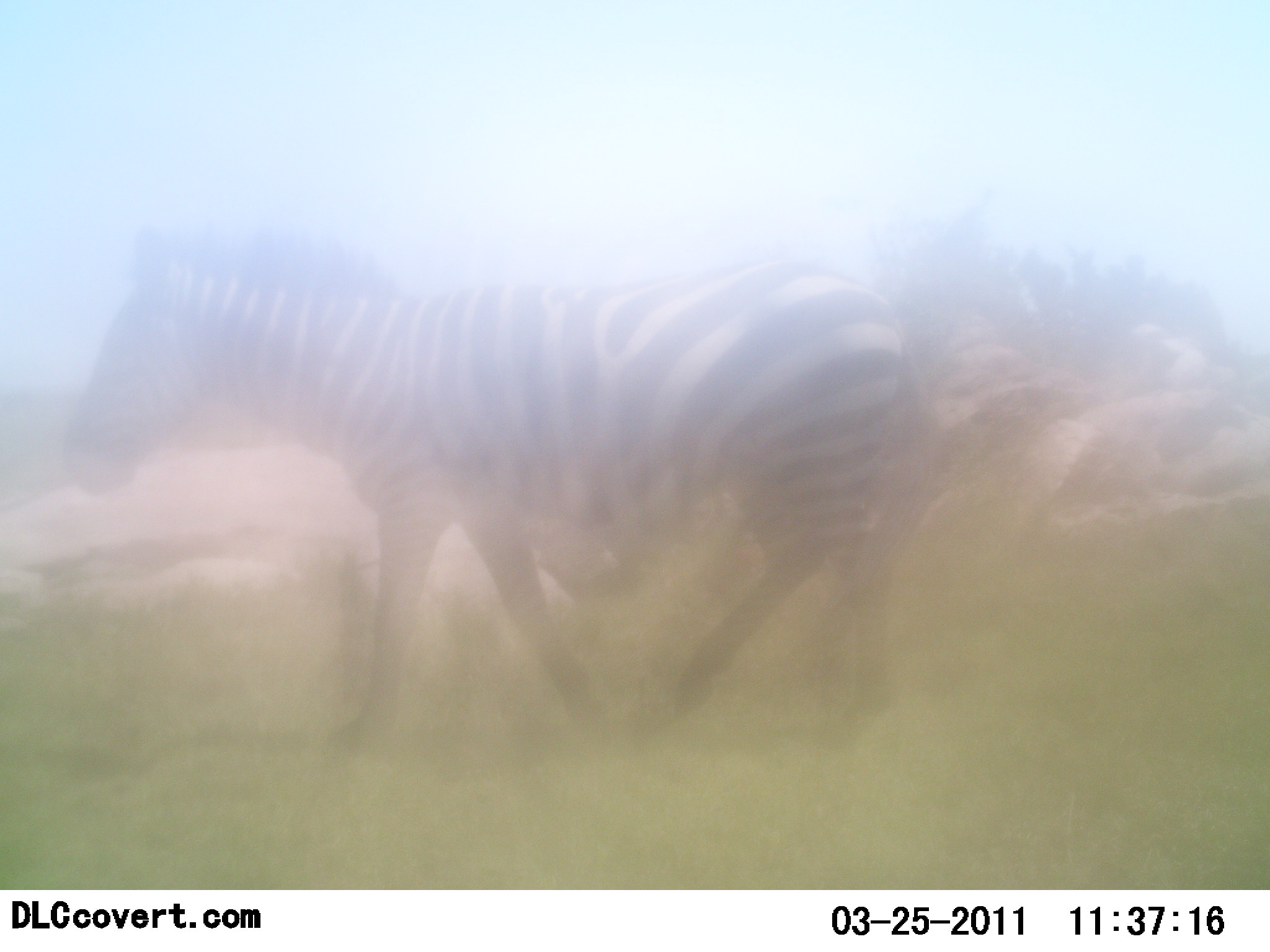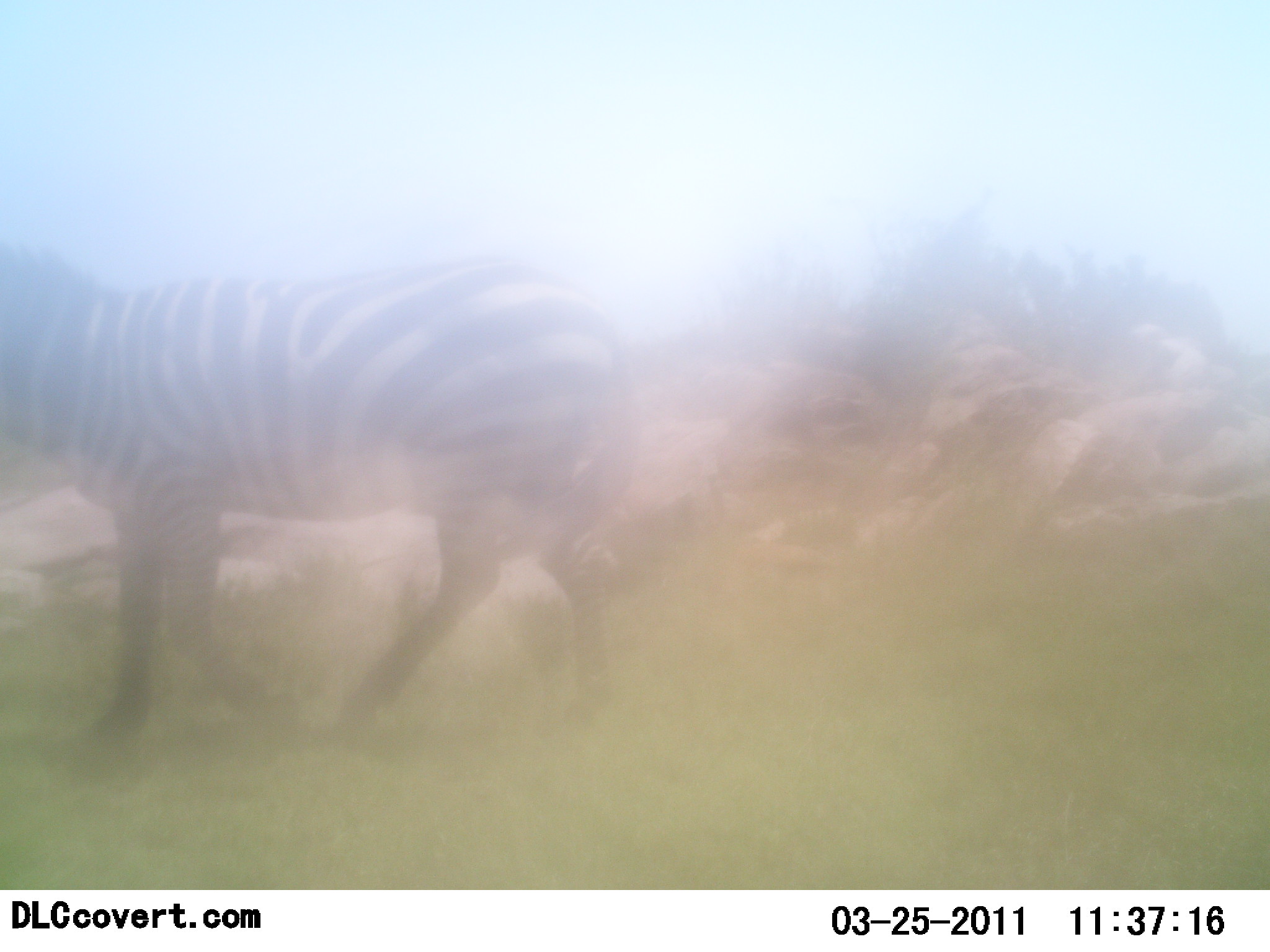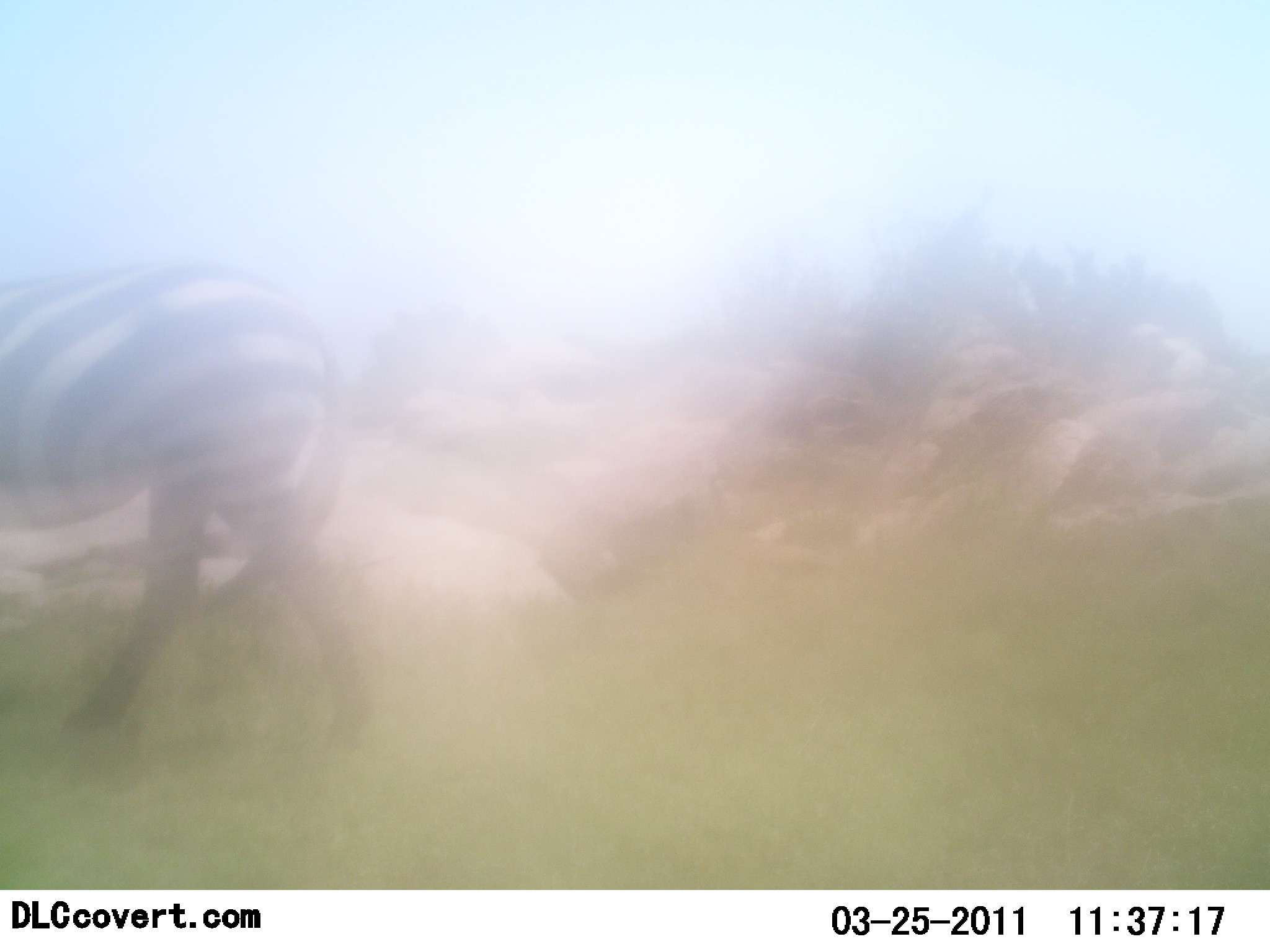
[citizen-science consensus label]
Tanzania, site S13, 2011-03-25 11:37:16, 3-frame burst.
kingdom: Animalia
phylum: Chordata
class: Mammalia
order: Perissodactyla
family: Equidae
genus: Equus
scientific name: Equus quagga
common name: plains zebra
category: zebra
Zebra (plains zebra) (Equus quagga), count 1. Behavior (volunteer vote fractions): standing 0%, resting 0%, moving 100%, interacting 0%. Young present (vote fraction): 0%. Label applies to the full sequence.